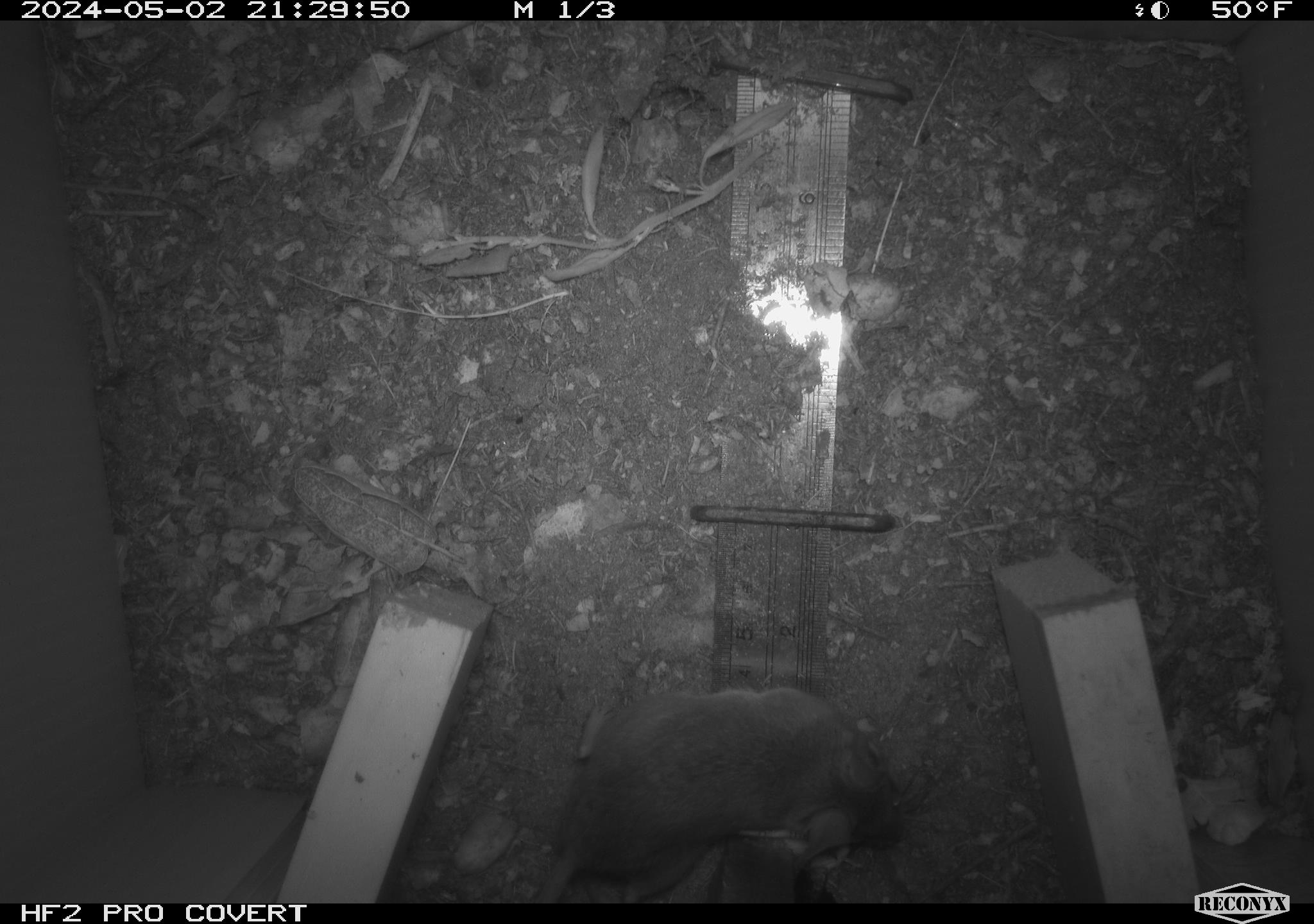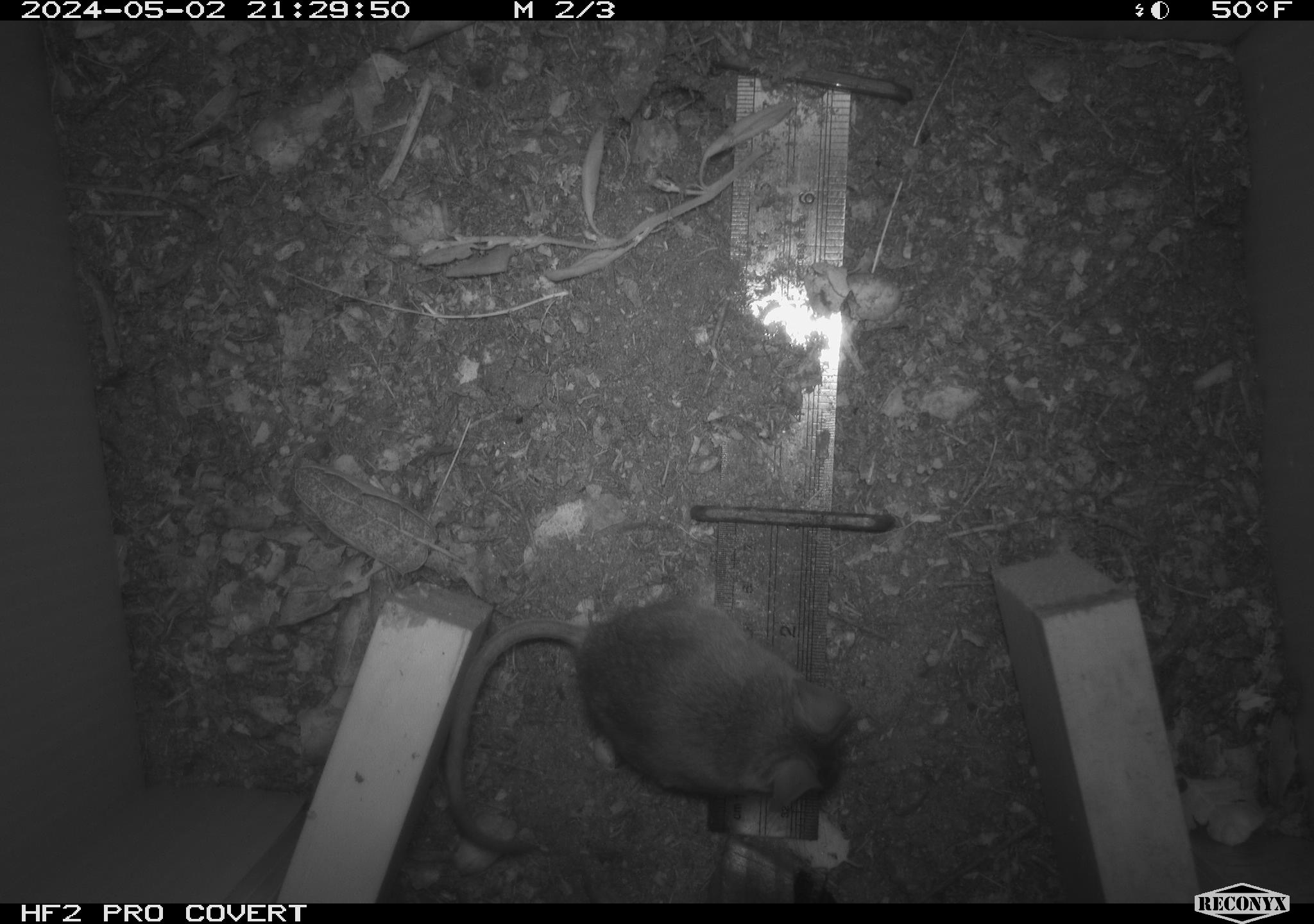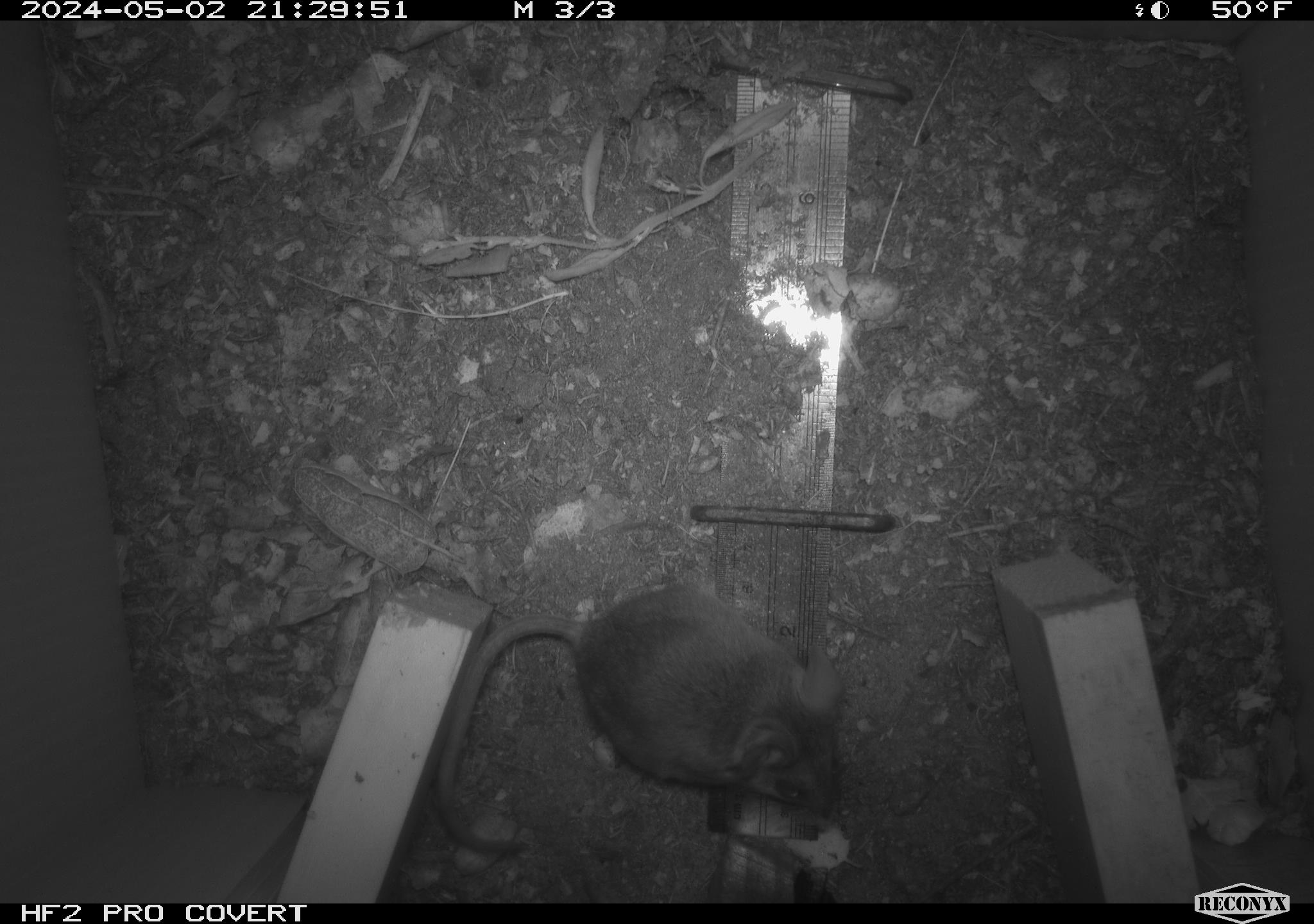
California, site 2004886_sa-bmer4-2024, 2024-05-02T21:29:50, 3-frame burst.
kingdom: Animalia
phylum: Chordata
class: Mammalia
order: Rodentia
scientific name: Rodentia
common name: mouse species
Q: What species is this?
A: Mouse species (Rodentia).